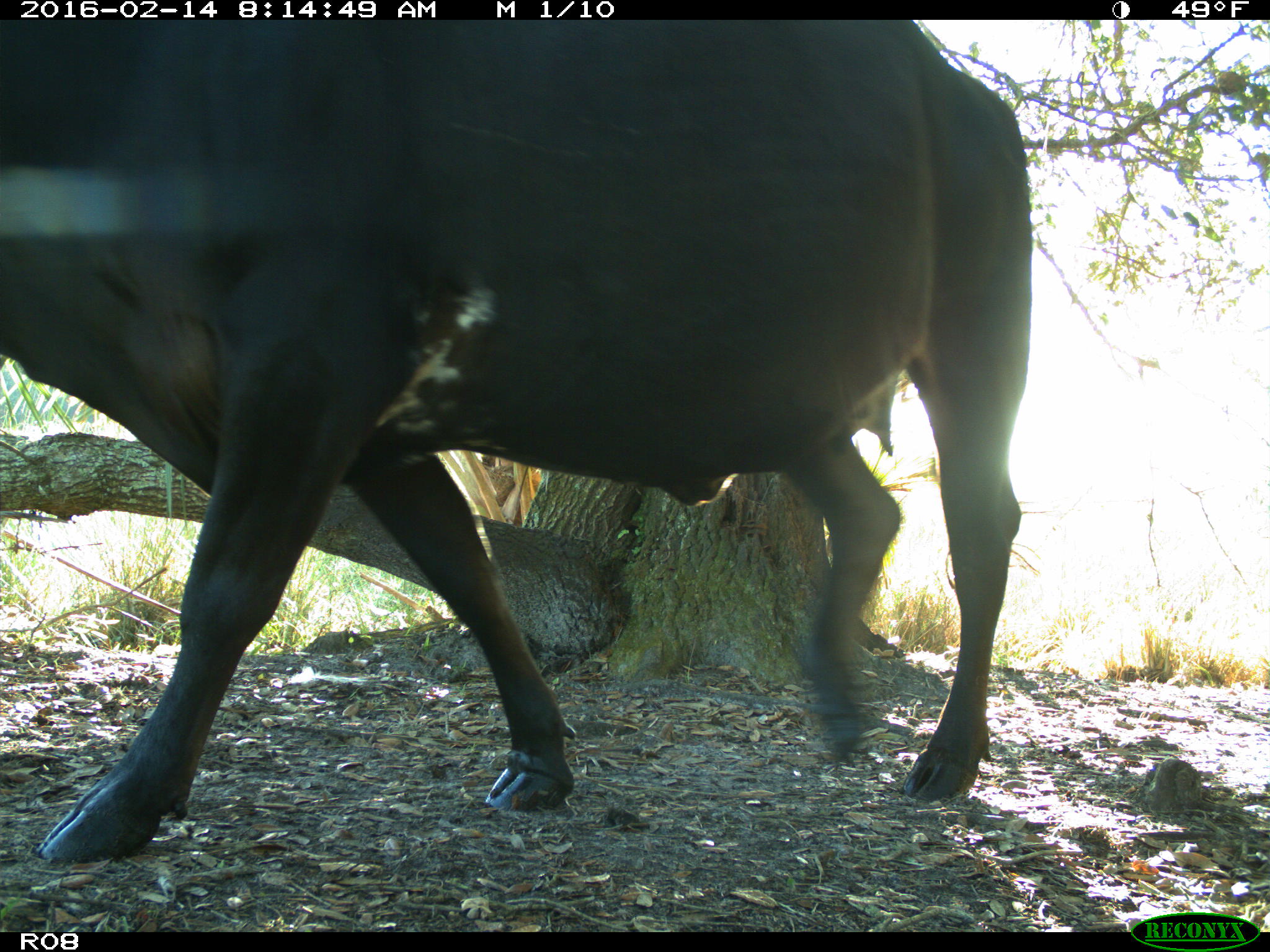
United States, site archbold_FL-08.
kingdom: Animalia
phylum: Chordata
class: Mammalia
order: Artiodactyla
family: Bovidae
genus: Bos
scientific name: Bos taurus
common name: domestic cow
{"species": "Bos taurus (domestic cow)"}